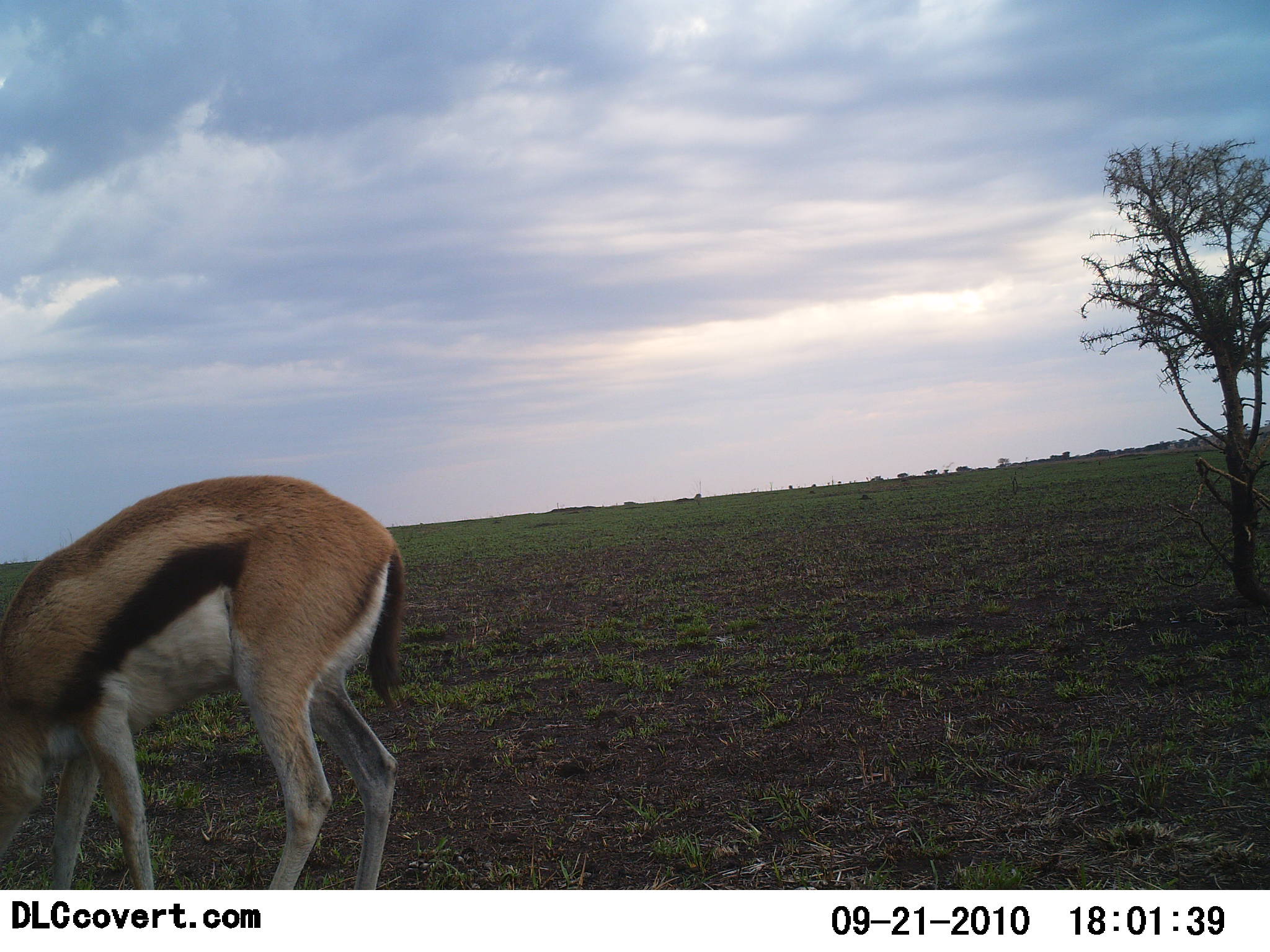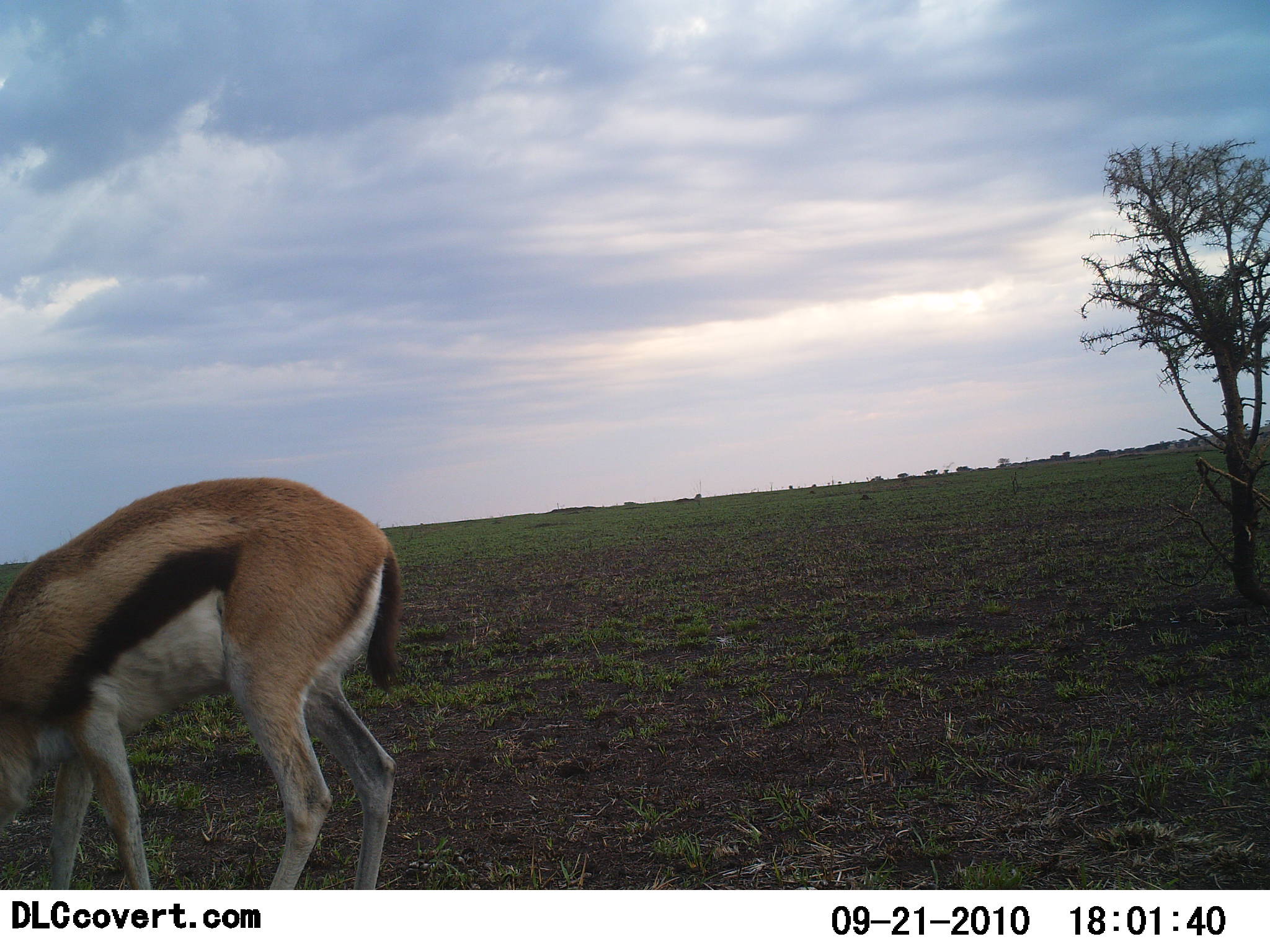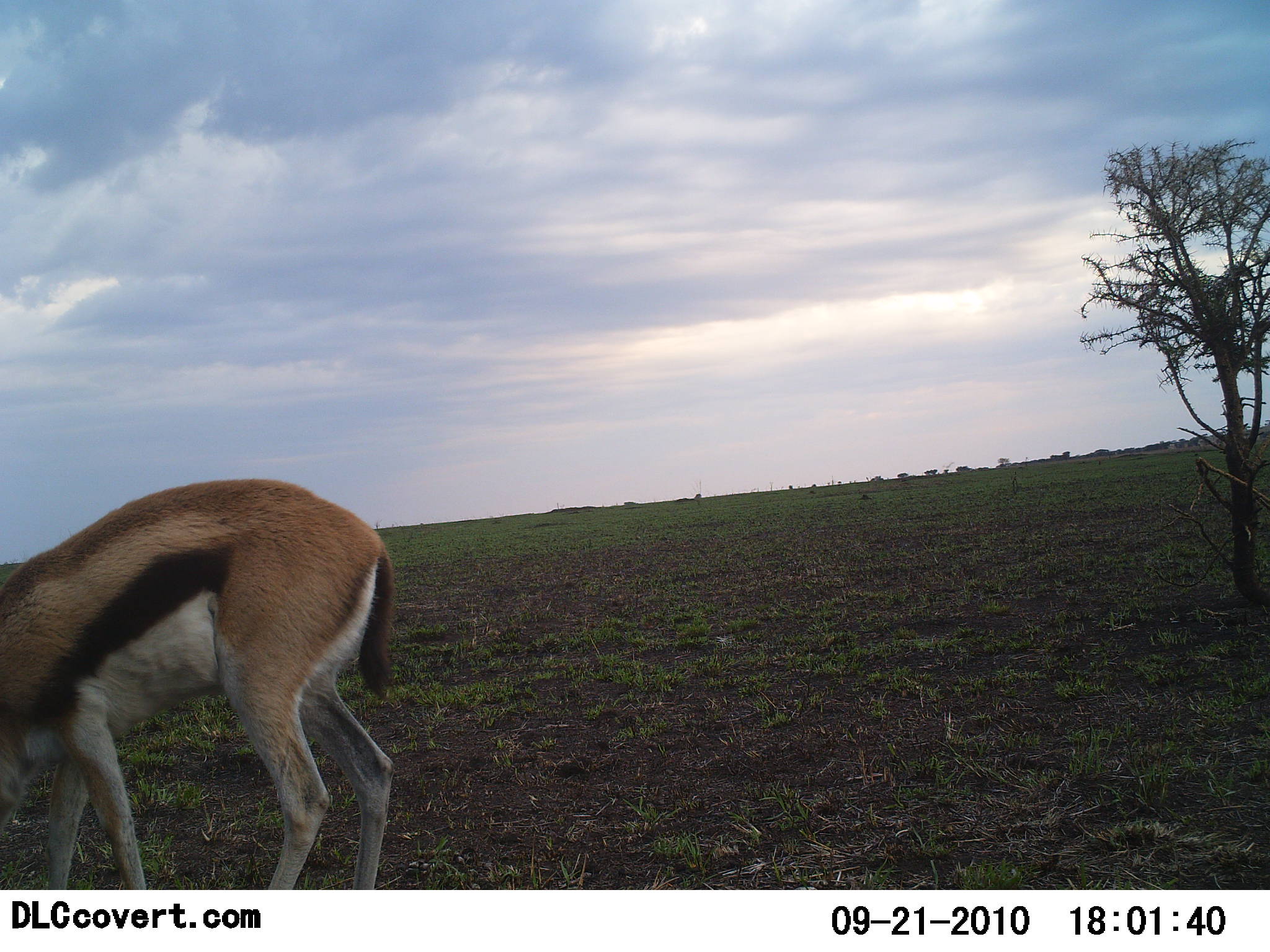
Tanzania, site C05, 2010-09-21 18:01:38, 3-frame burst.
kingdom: Animalia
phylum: Chordata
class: Mammalia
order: Artiodactyla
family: Bovidae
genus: Eudorcas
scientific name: Eudorcas thomsonii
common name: thomson's gazelle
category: gazellethomsons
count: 1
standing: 21%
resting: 0%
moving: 5%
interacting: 0%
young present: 0%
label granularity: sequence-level